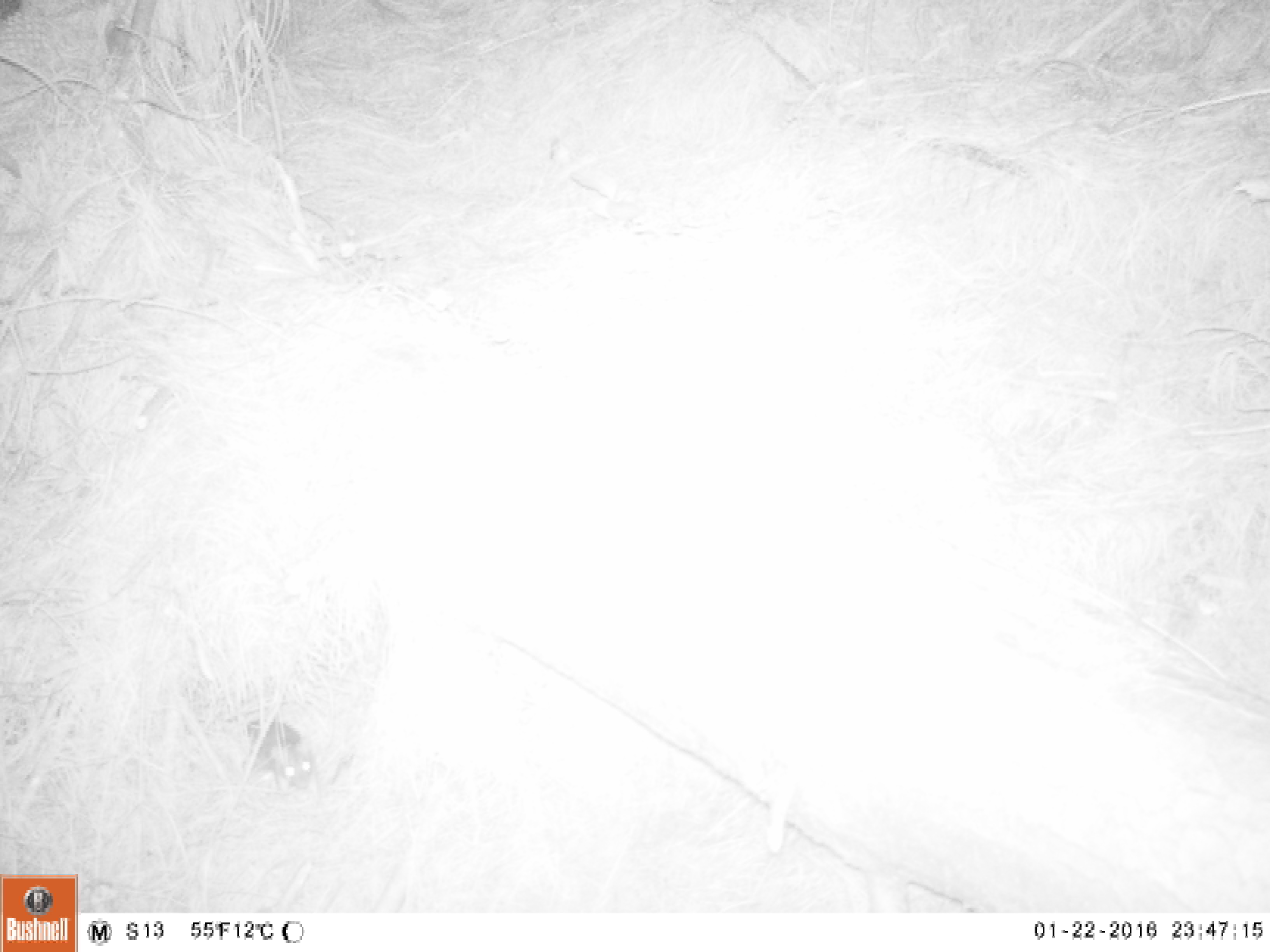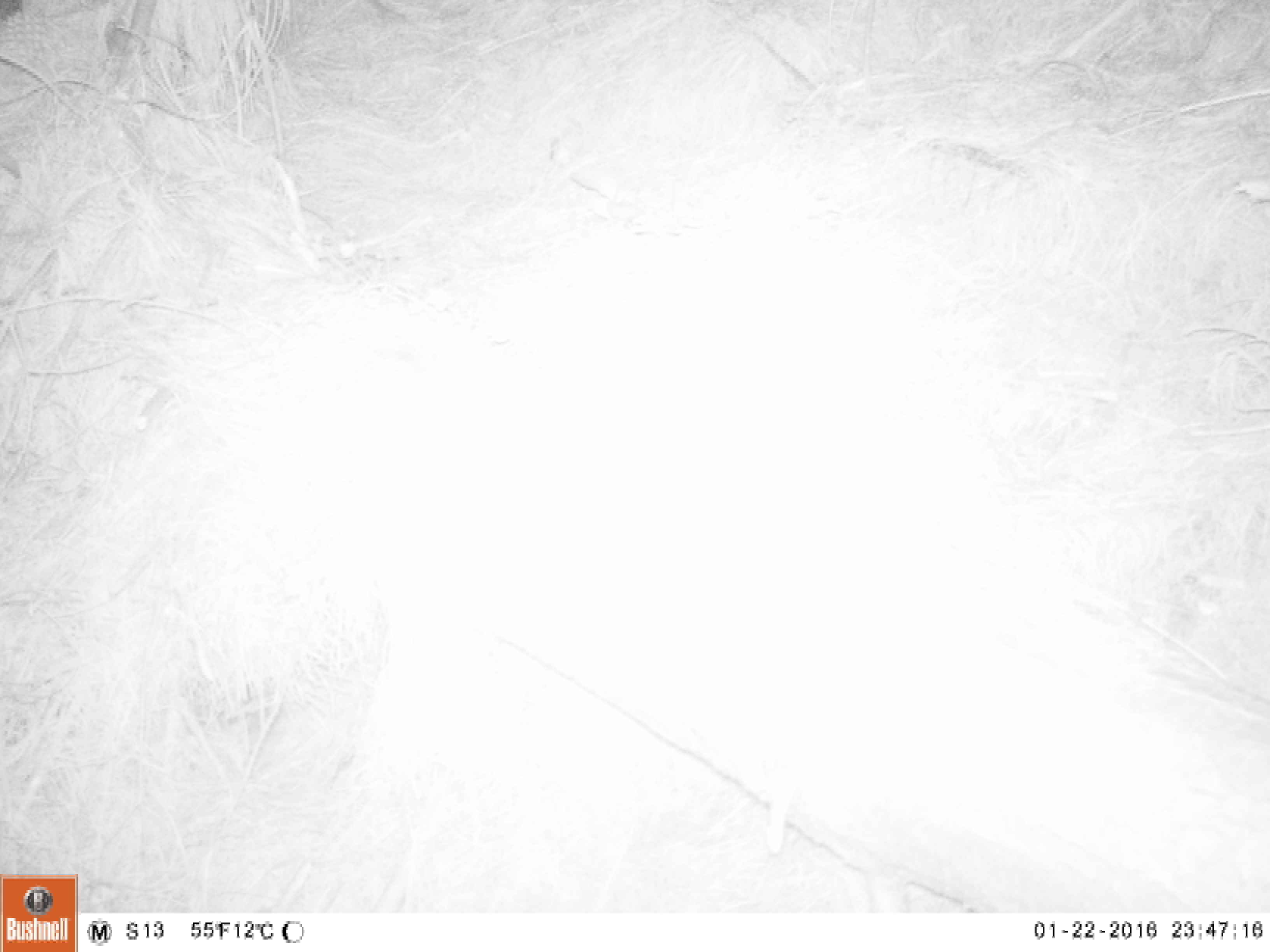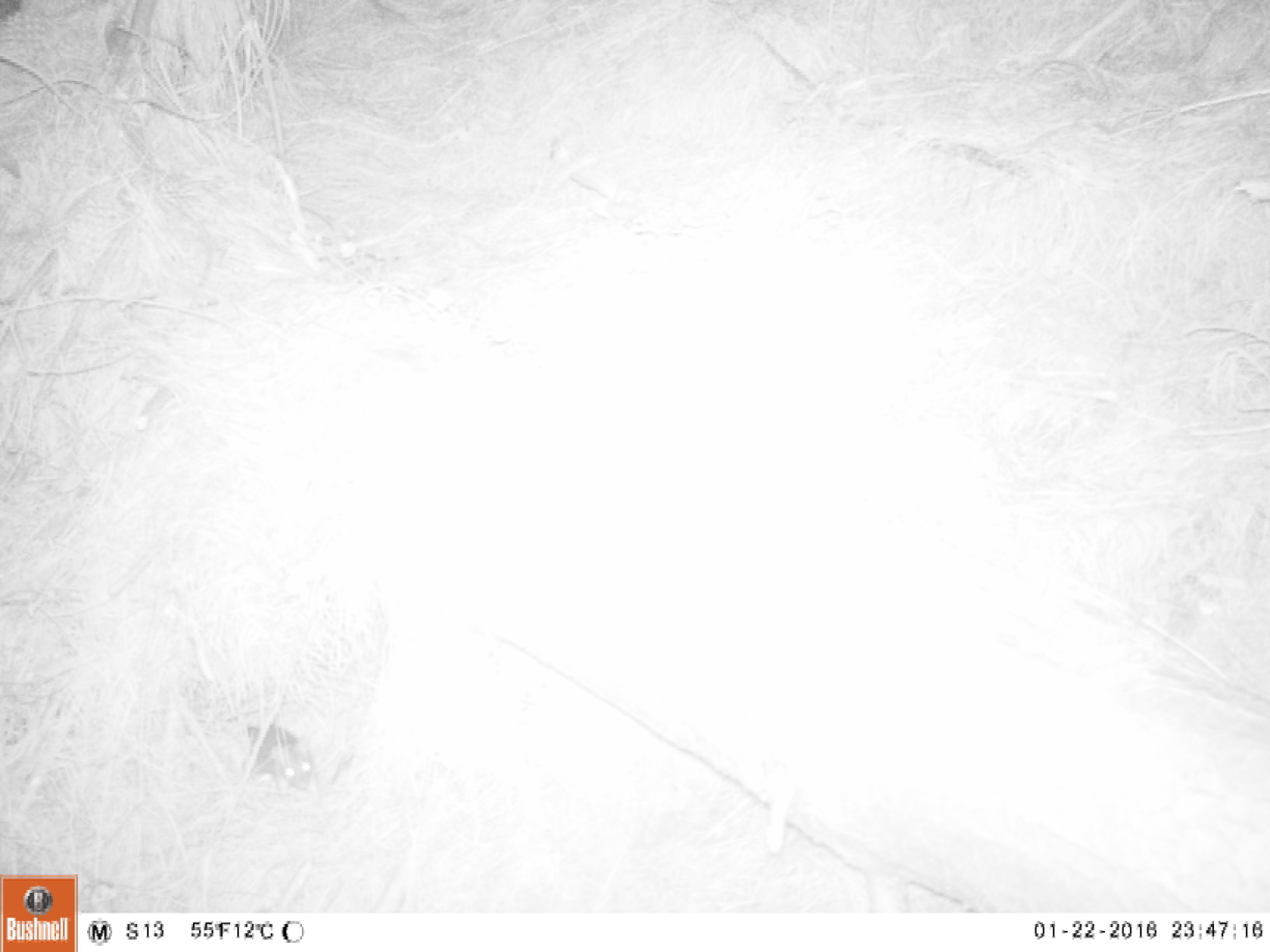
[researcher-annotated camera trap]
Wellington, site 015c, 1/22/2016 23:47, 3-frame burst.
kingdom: Animalia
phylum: Chordata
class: Mammalia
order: Rodentia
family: Muridae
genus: Rattus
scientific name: Rattus norvegicus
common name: norway rat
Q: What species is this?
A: Norway rat (Rattus norvegicus).